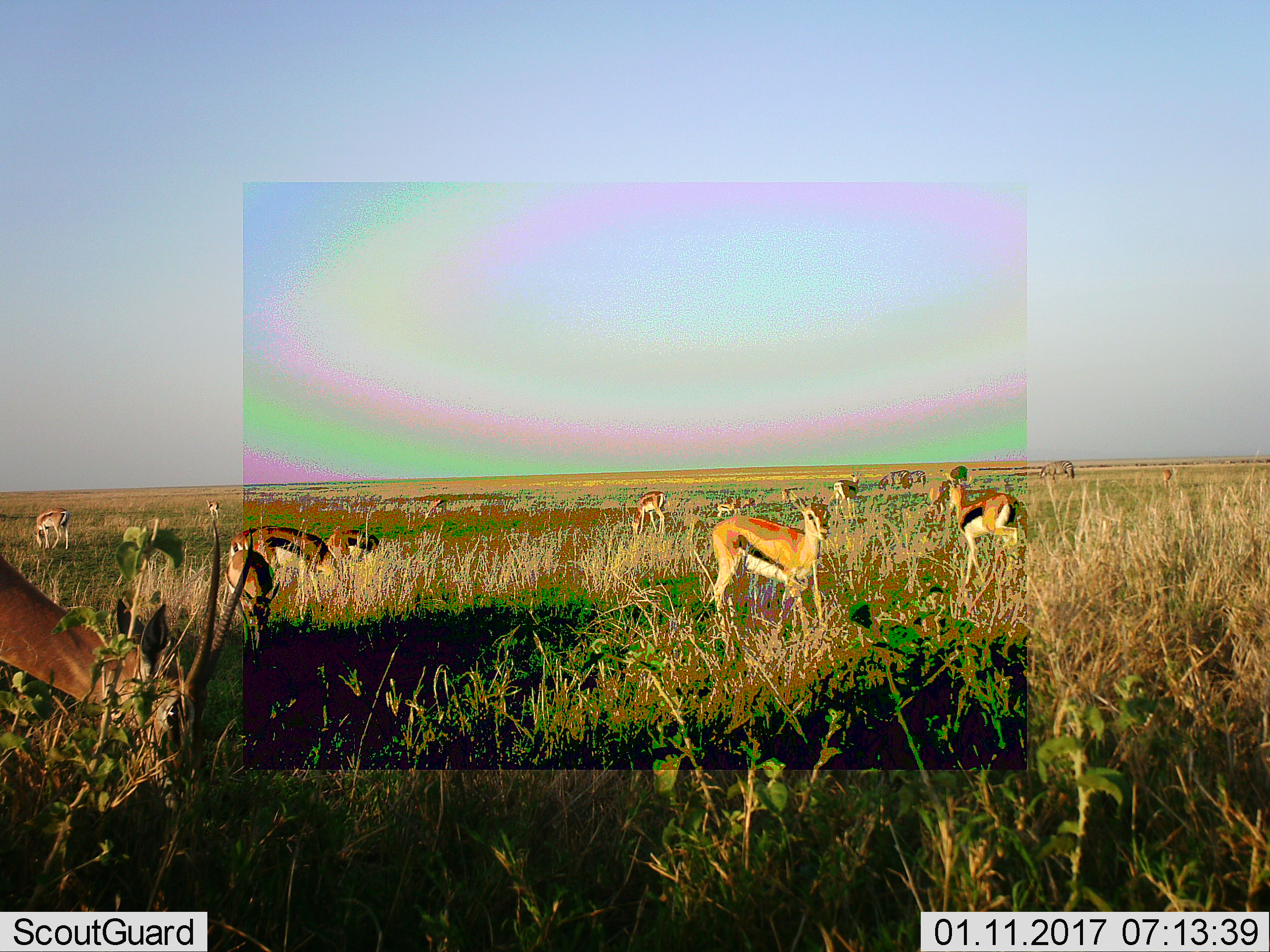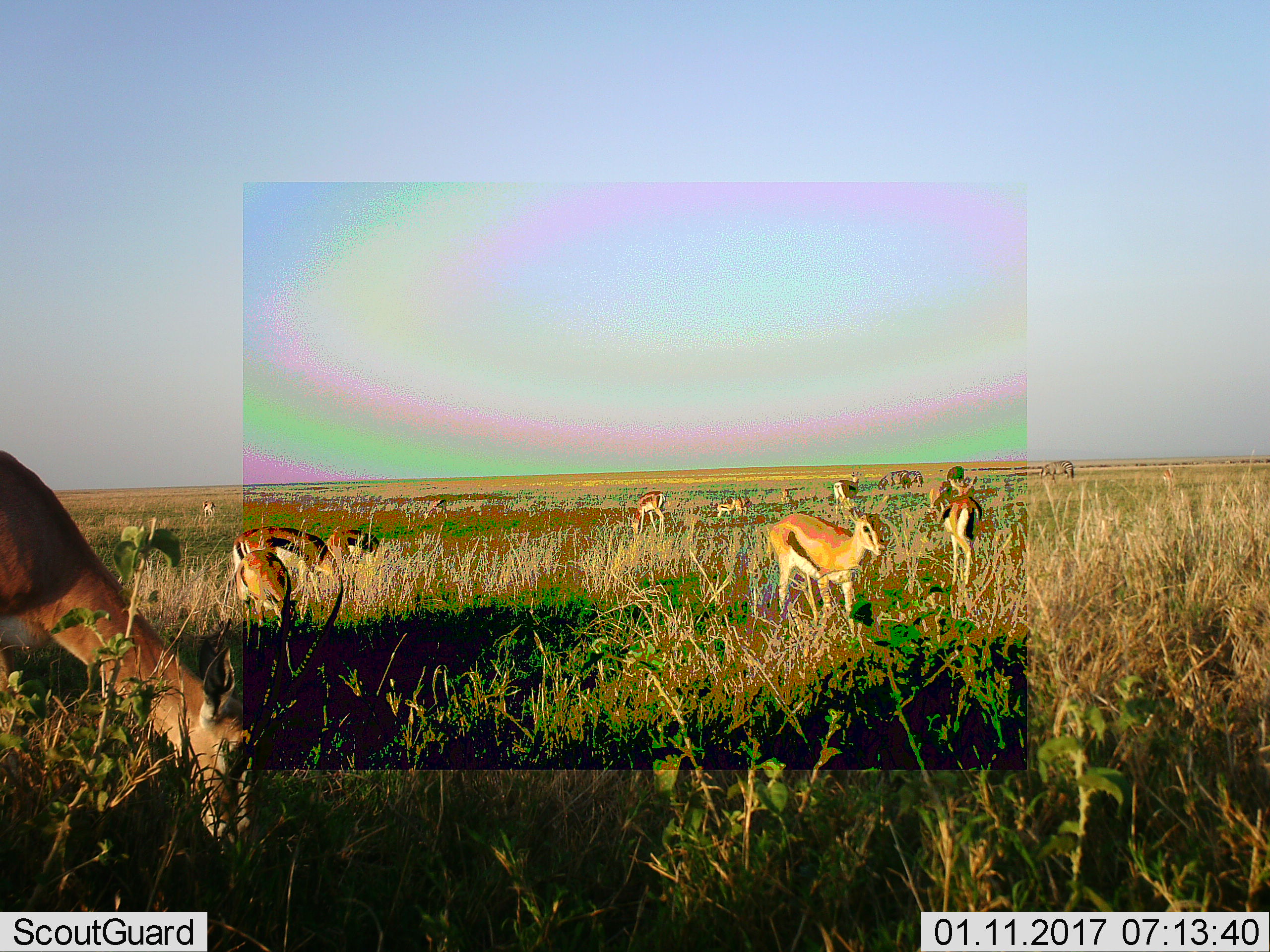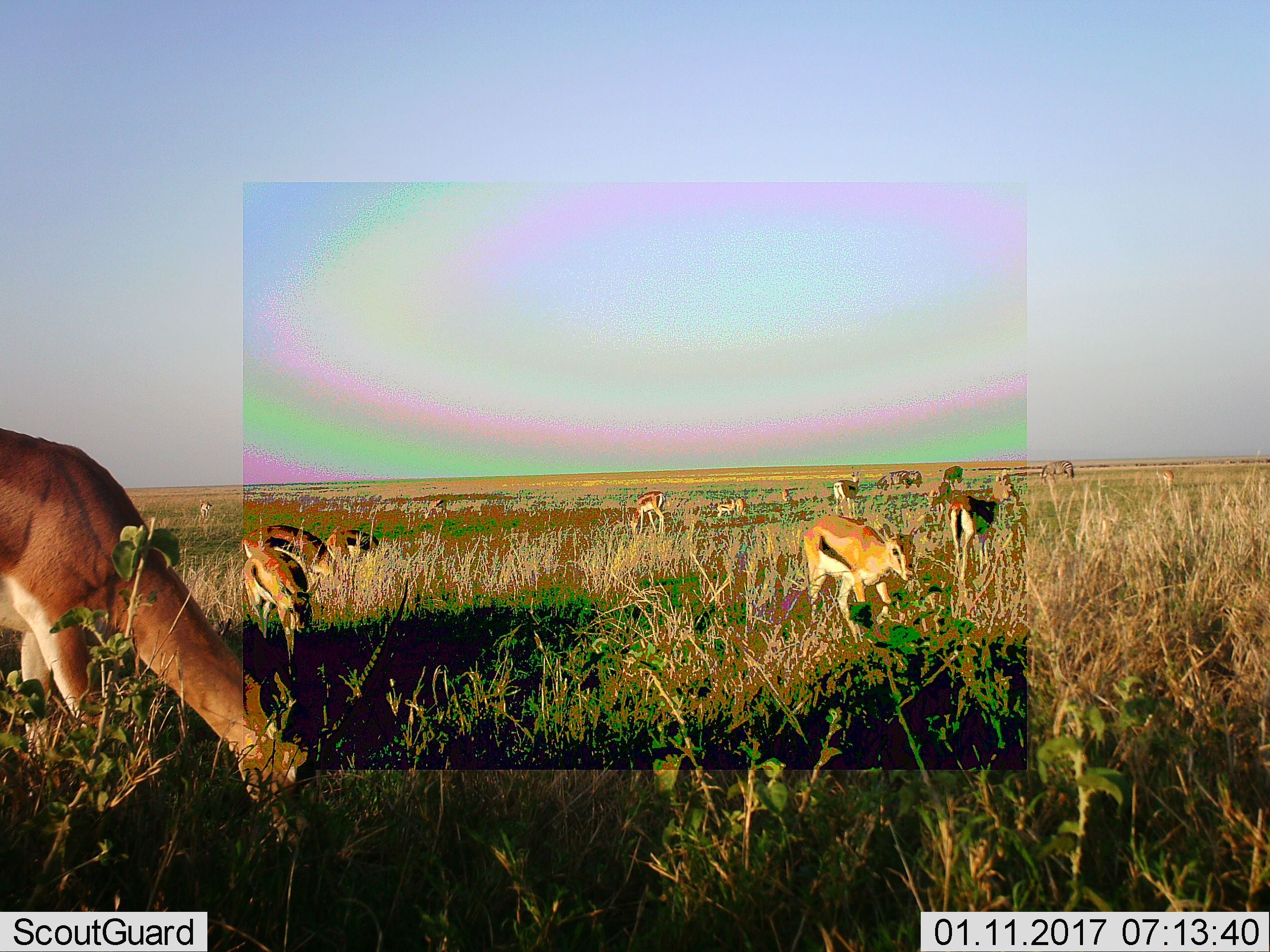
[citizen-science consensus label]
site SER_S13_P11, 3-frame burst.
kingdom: Animalia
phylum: Chordata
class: Mammalia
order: Artiodactyla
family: Bovidae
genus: Eudorcas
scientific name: Eudorcas thomsonii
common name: thomson's gazelle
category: gazellethomsons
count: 11-50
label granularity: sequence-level